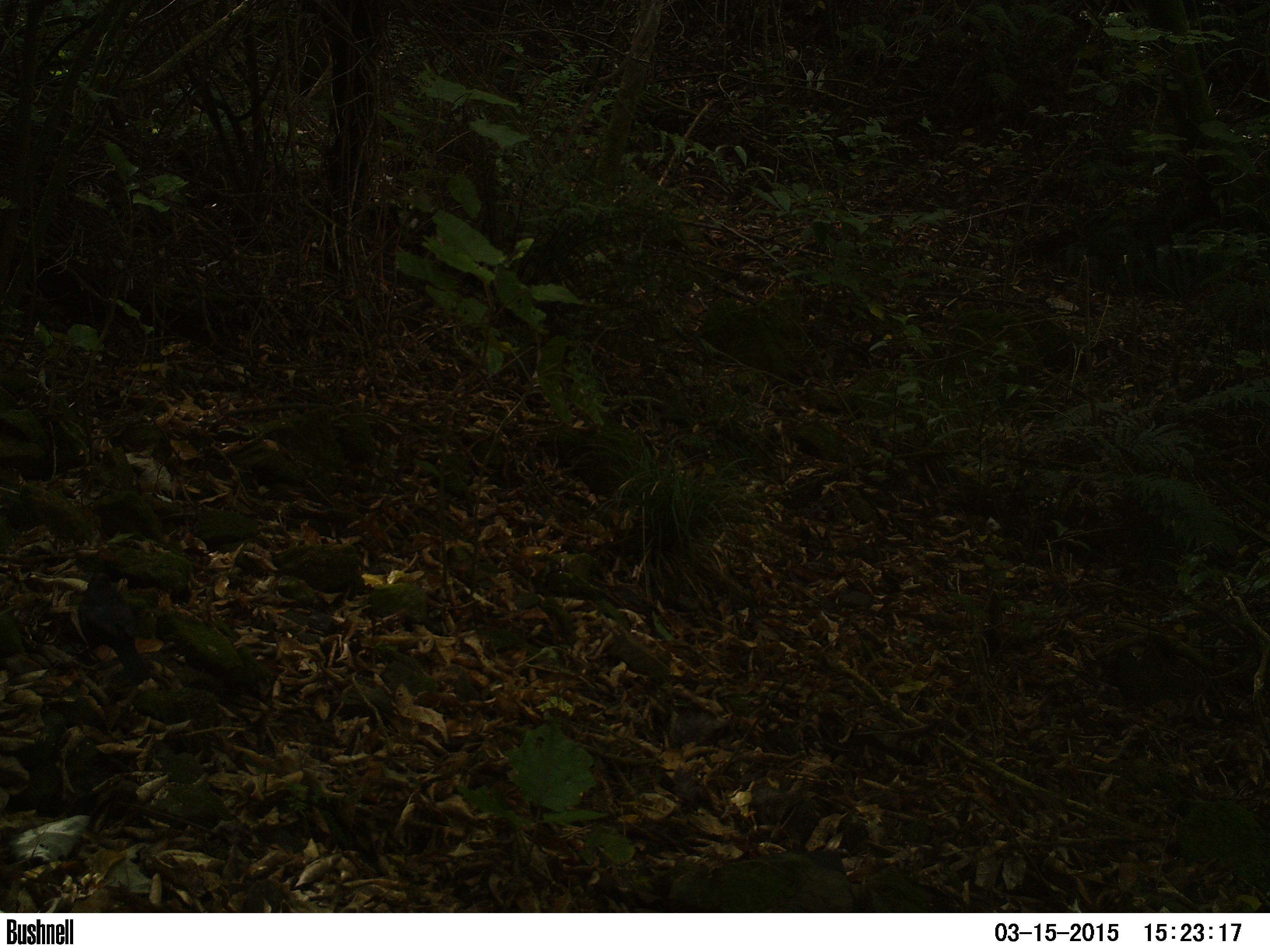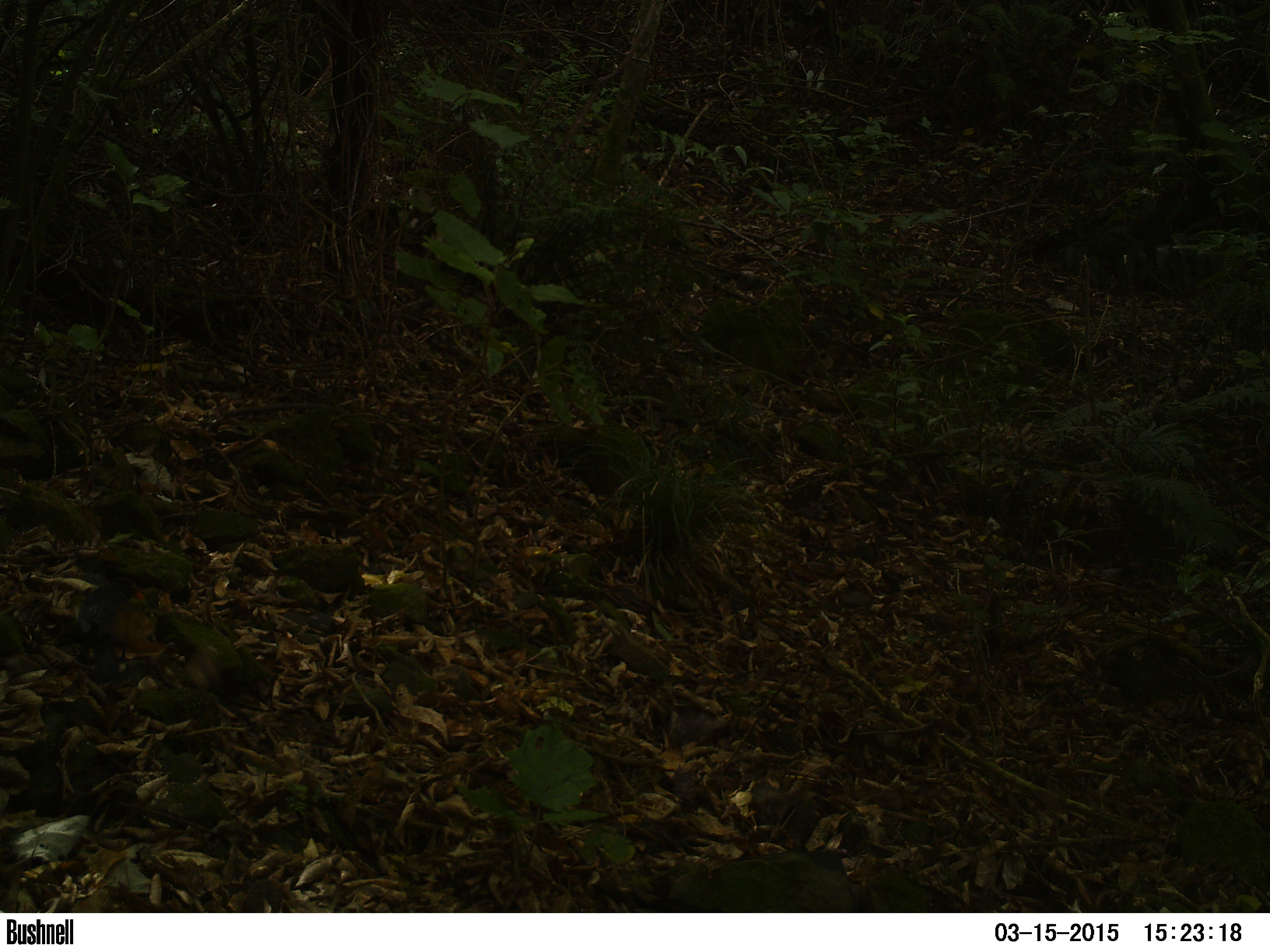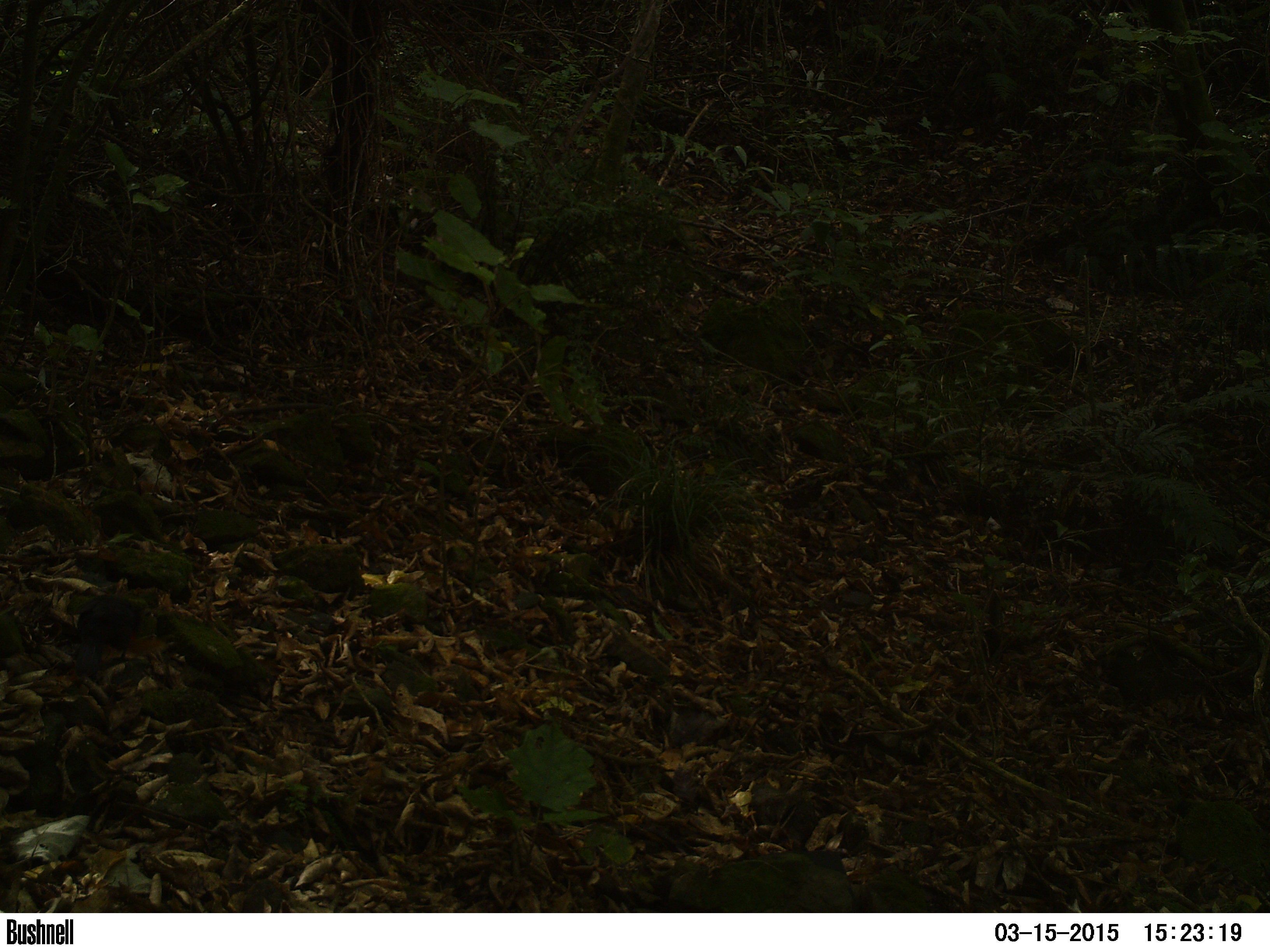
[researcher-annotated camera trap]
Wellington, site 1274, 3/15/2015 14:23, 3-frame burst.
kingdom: Animalia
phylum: Chordata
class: Aves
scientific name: Aves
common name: bird